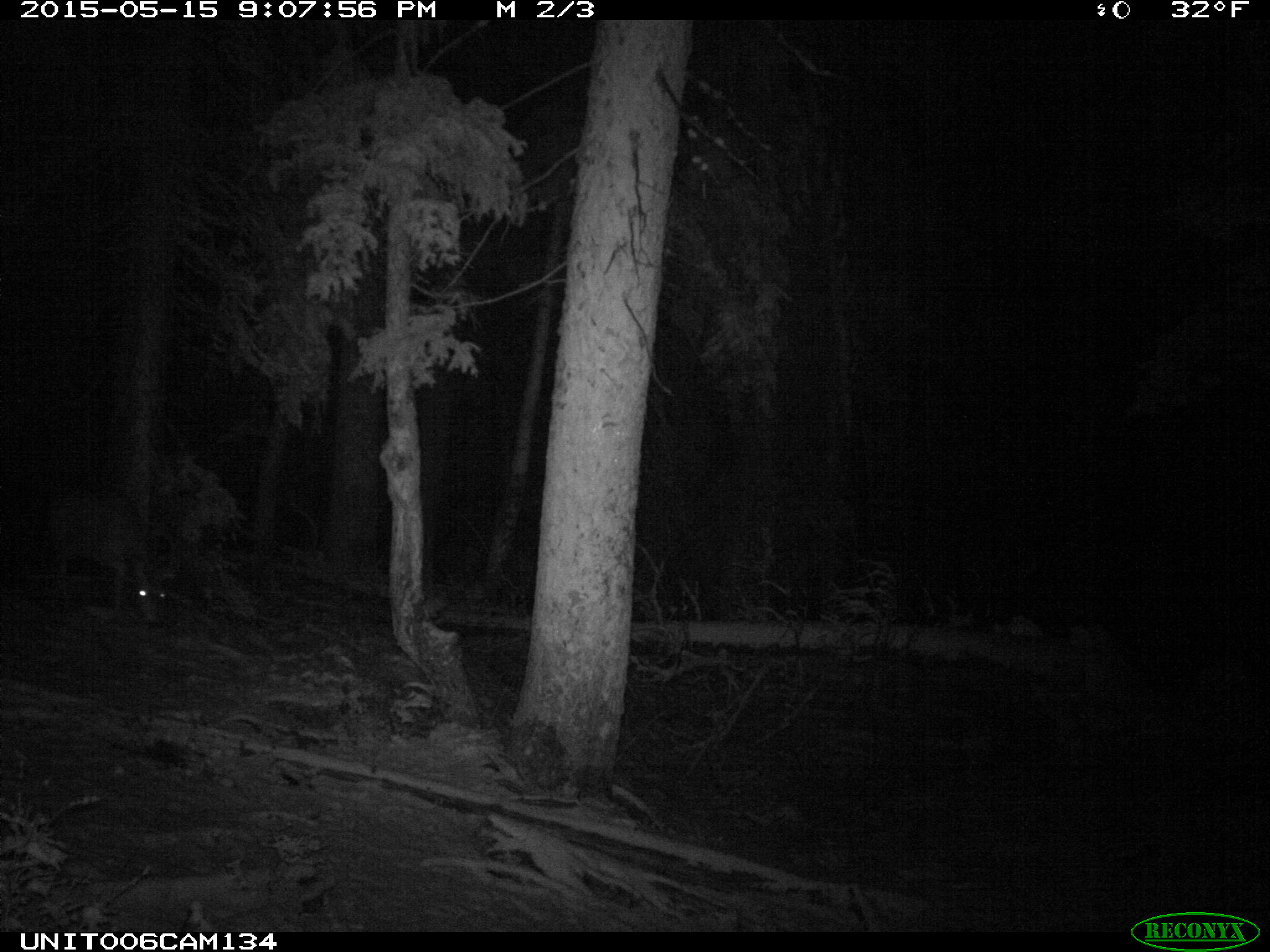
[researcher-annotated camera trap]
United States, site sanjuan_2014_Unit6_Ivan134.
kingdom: Animalia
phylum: Chordata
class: Mammalia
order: Artiodactyla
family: Cervidae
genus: Odocoileus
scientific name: Odocoileus hemionus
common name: mule deer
Odocoileus hemionus (mule deer).